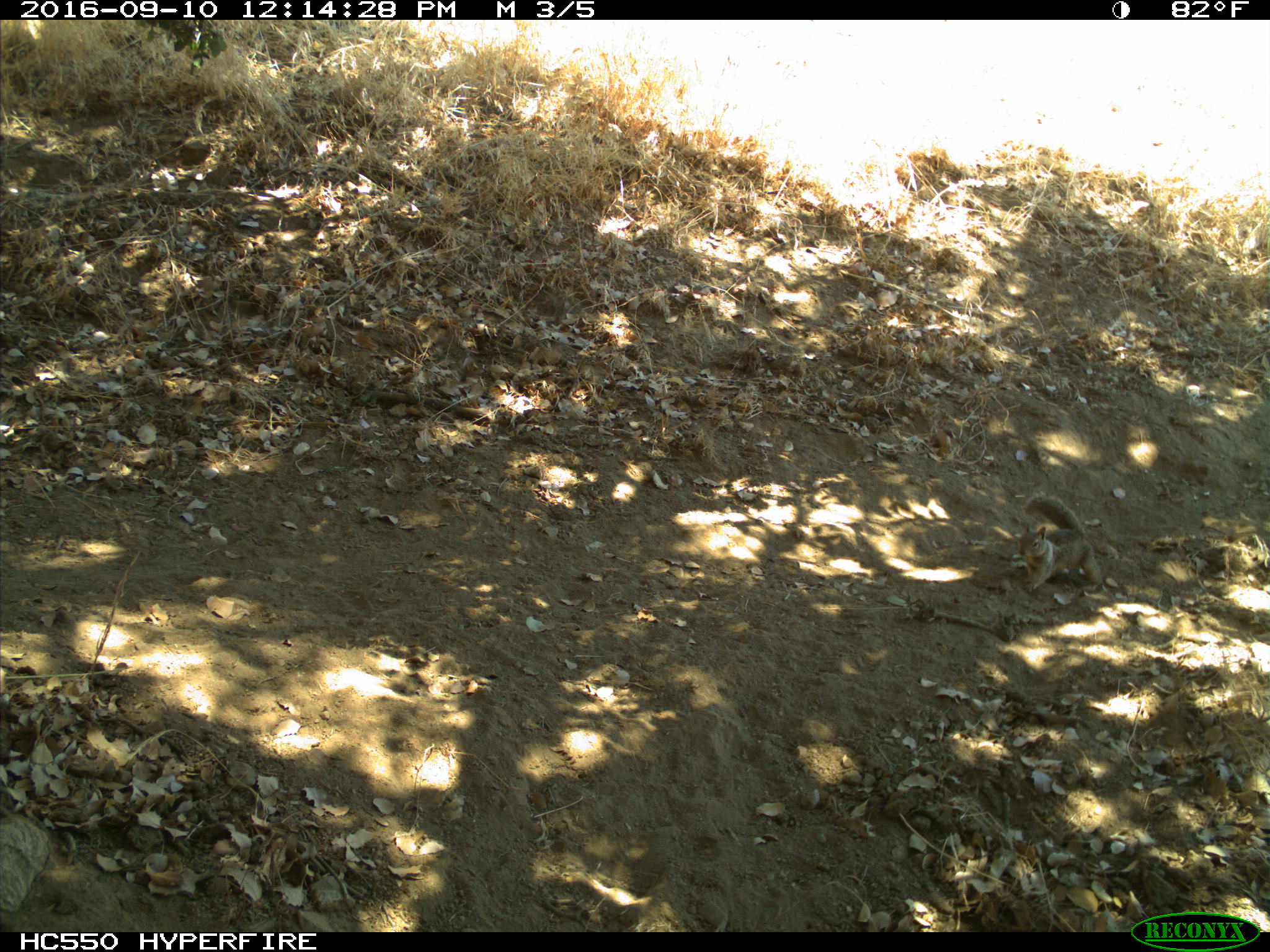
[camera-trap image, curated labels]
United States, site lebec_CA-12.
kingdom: Animalia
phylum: Chordata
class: Mammalia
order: Rodentia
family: Sciuridae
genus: Otospermophilus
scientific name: Otospermophilus beecheyi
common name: california ground squirrel